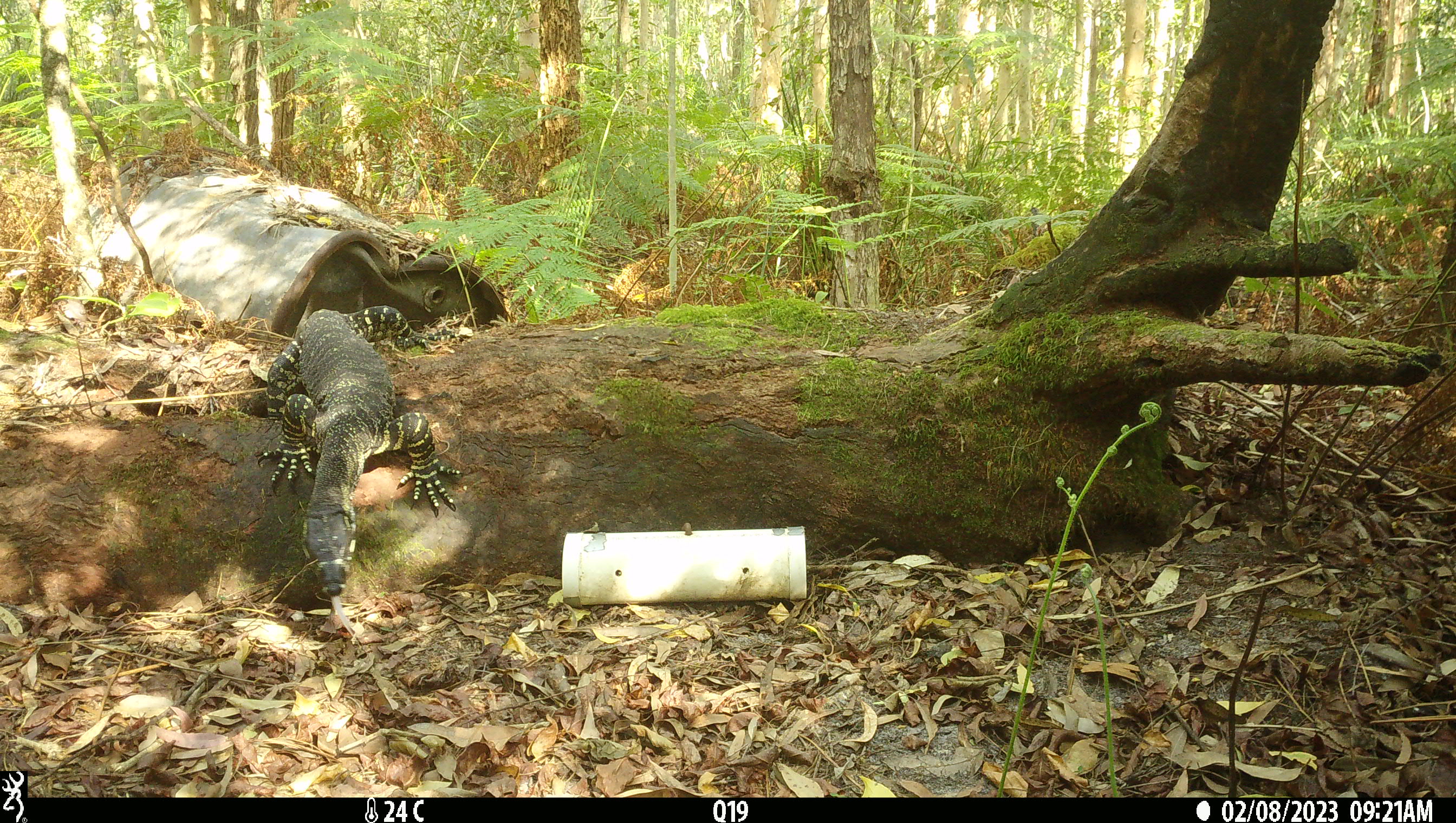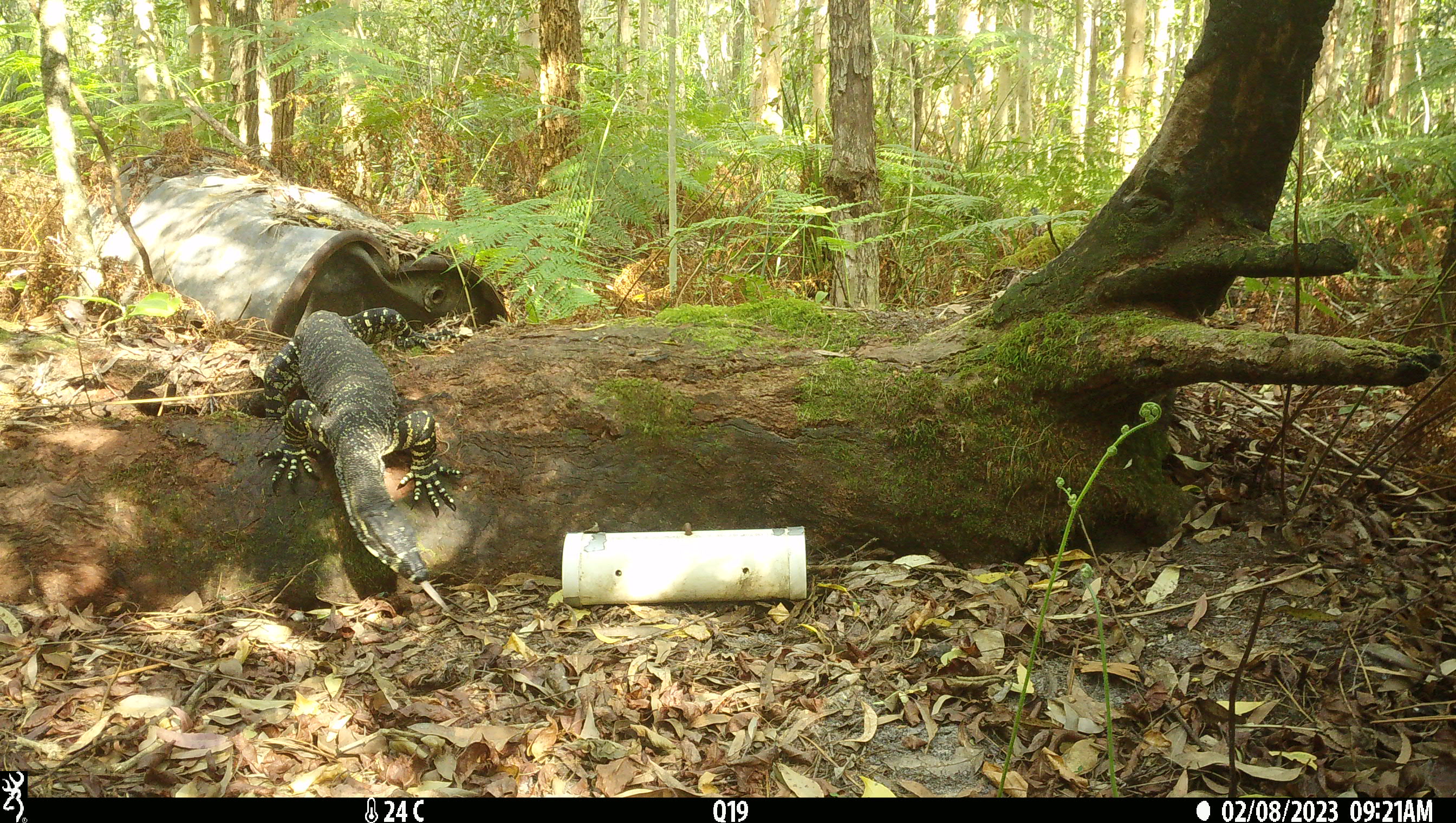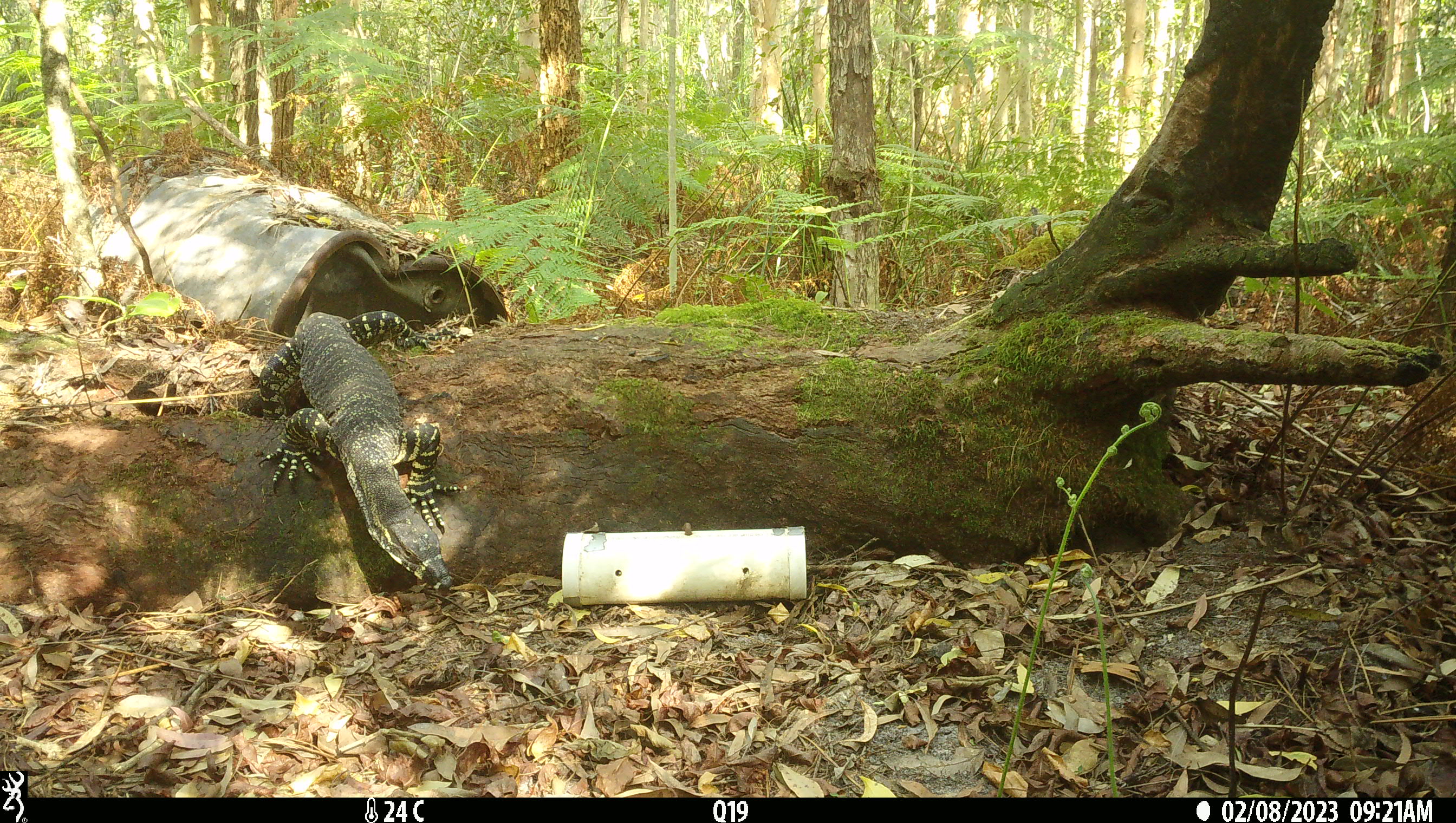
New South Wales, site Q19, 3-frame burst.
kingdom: Animalia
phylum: Chordata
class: Reptilia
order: Squamata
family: Varanidae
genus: Varanus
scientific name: Varanus varius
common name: lace monitor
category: goanna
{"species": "goanna (lace monitor) (Varanus varius)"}